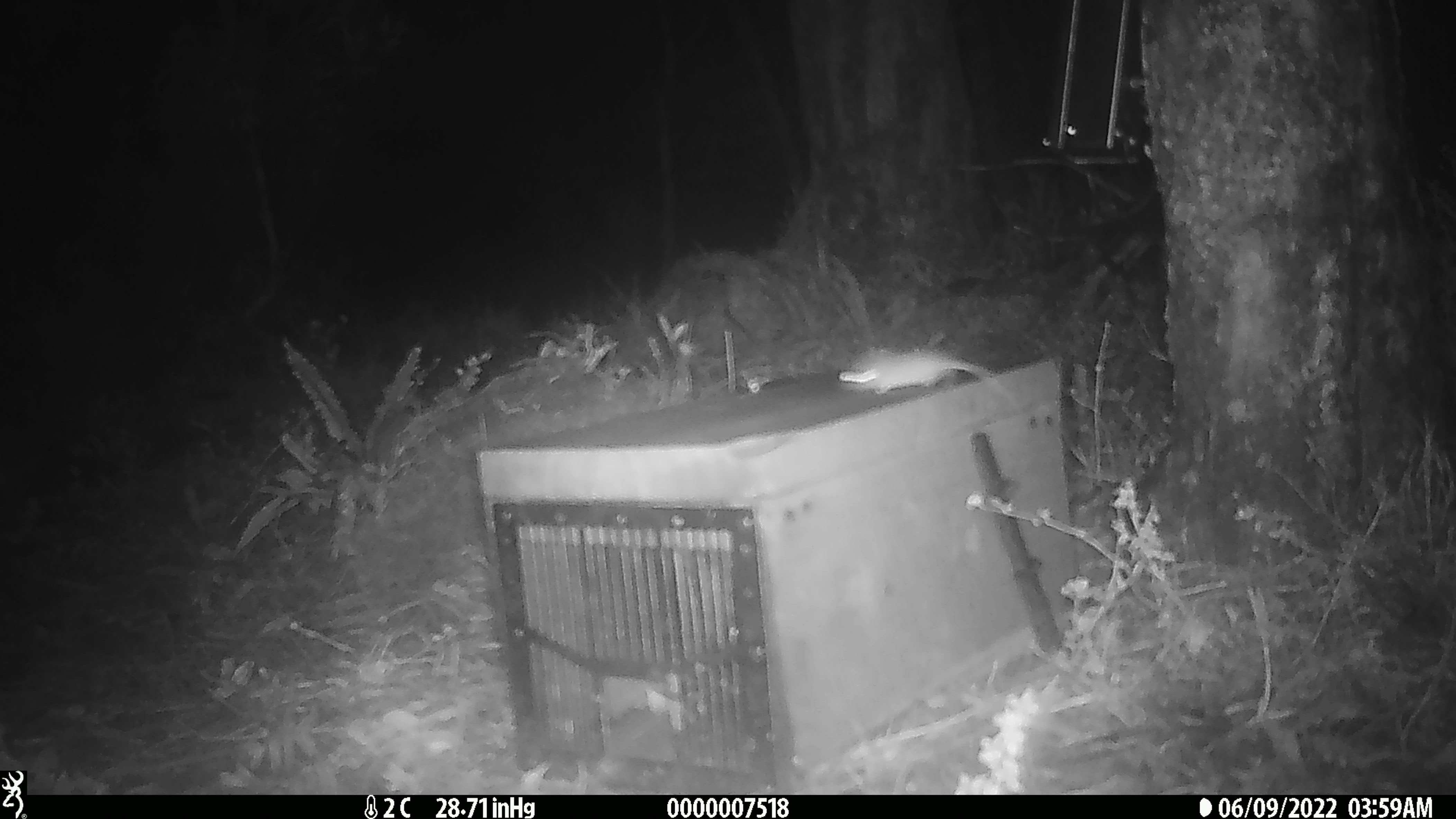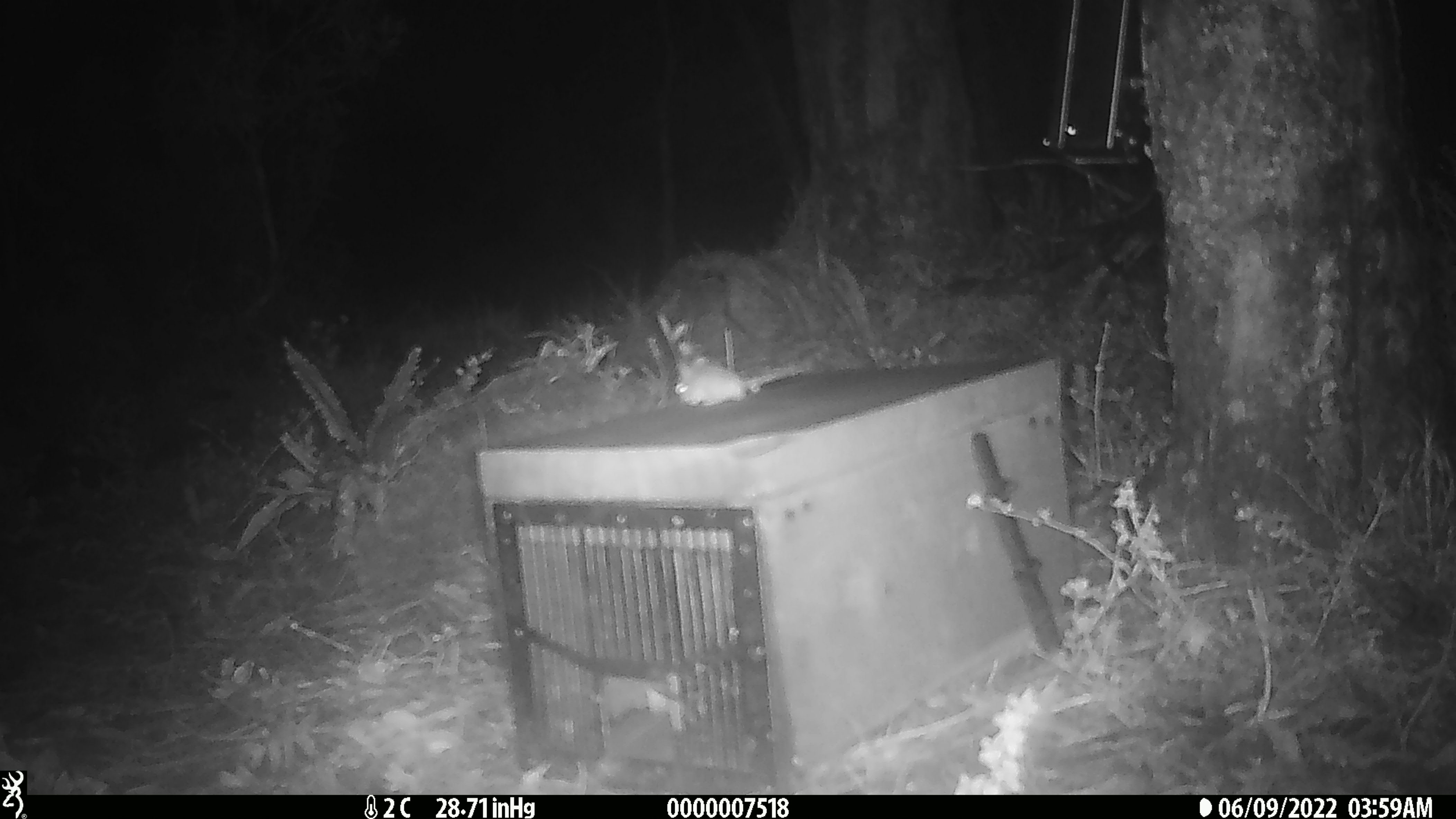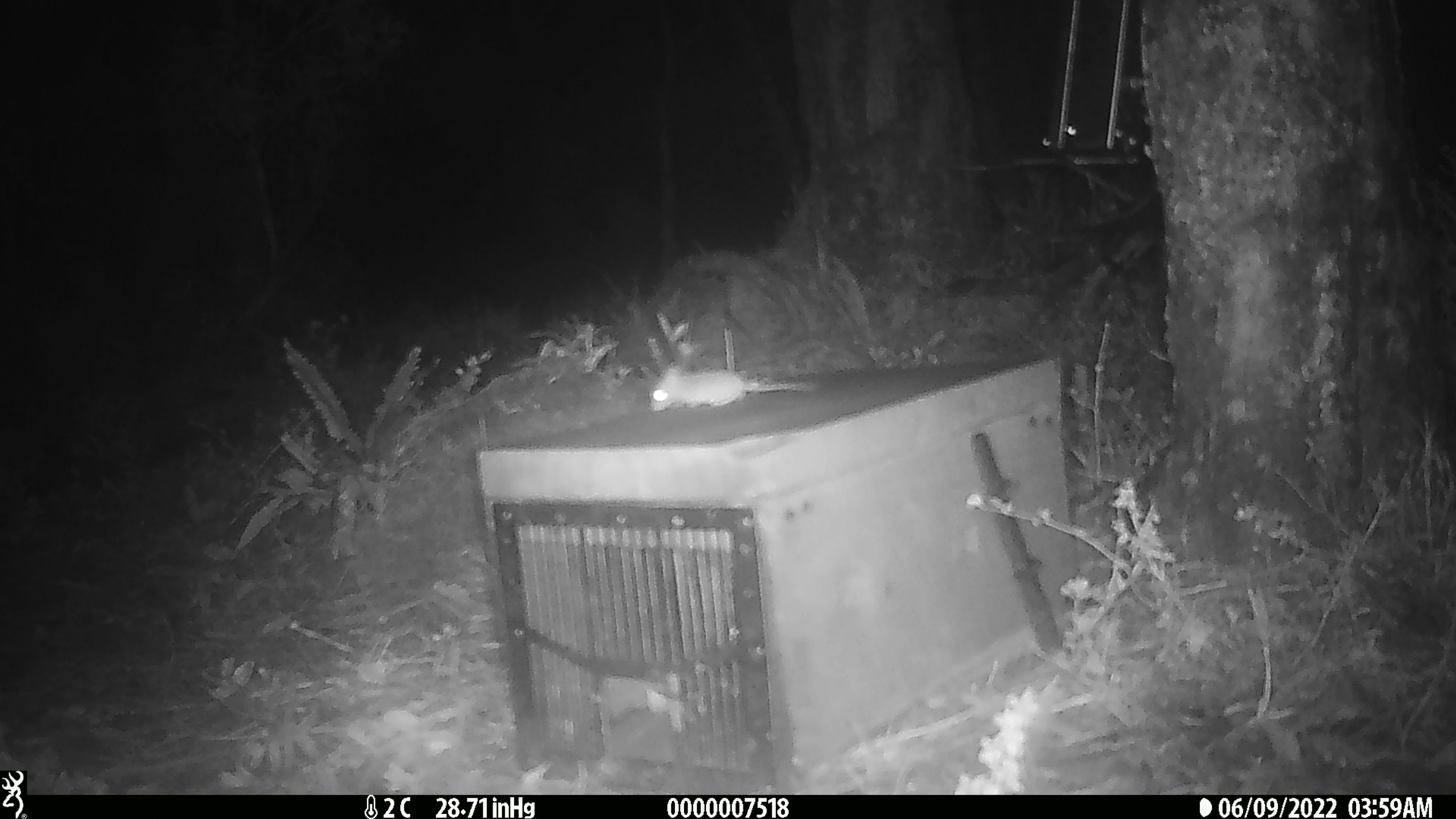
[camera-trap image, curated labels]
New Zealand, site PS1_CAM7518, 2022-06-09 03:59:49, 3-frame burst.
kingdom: Animalia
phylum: Chordata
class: Mammalia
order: Rodentia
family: Muridae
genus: Mus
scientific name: Mus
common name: mouse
Mouse (Mus).